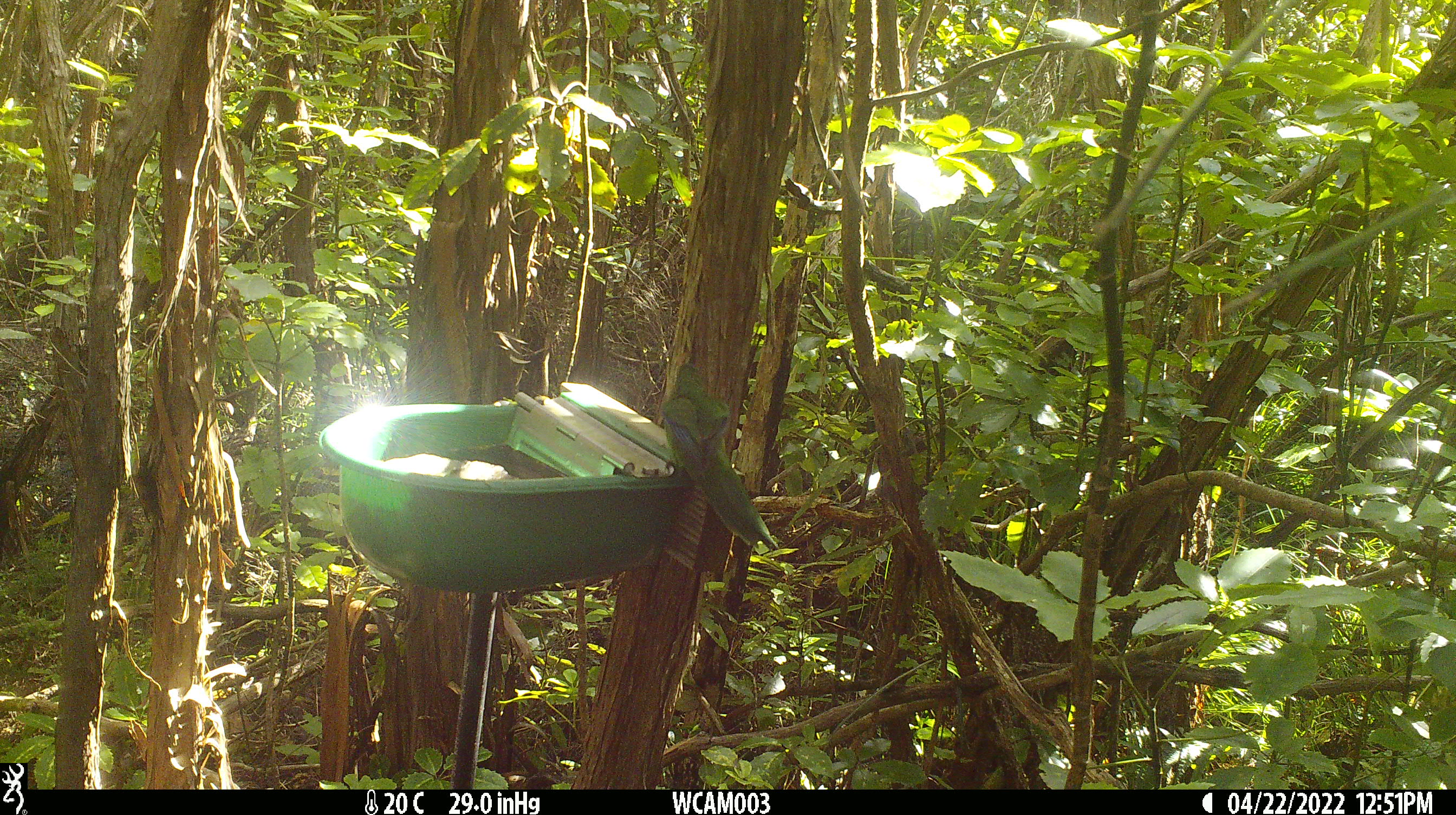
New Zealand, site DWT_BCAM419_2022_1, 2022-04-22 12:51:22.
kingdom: Animalia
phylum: Chordata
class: Aves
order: Psittaciformes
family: Psittaculidae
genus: Cyanoramphus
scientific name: Cyanoramphus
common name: parakeet